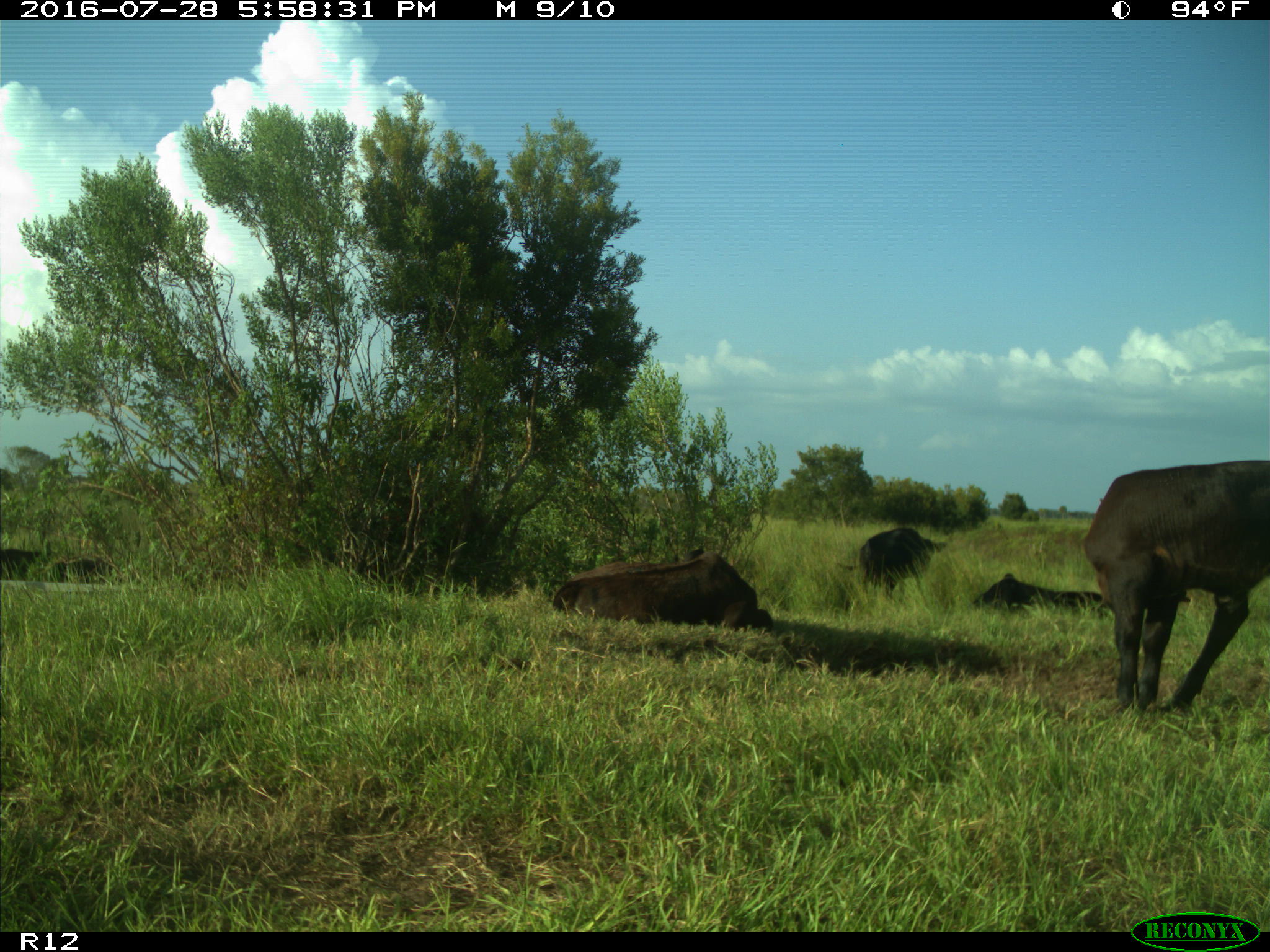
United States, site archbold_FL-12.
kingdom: Animalia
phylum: Chordata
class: Mammalia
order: Artiodactyla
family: Bovidae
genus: Bos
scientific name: Bos taurus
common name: domestic cow